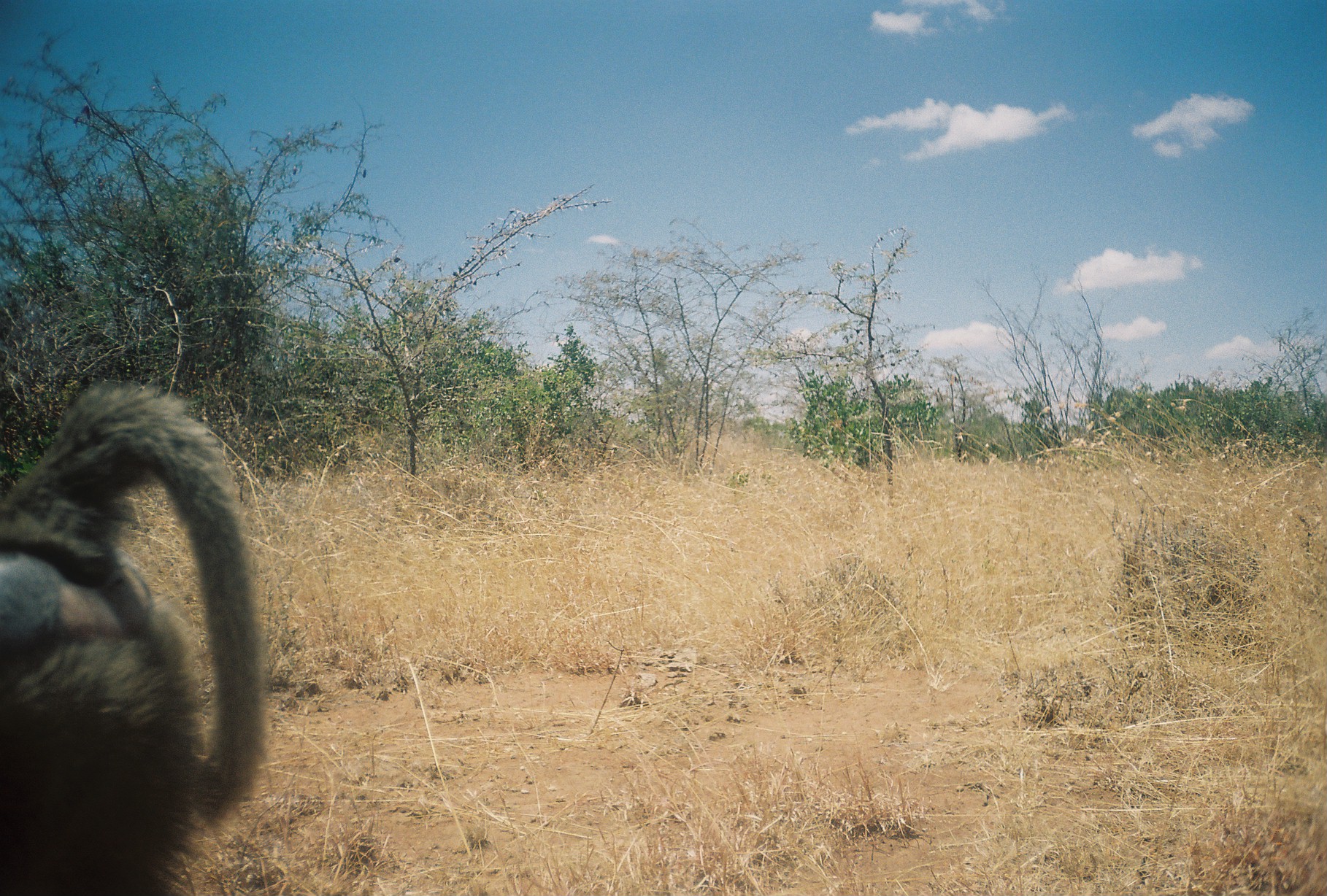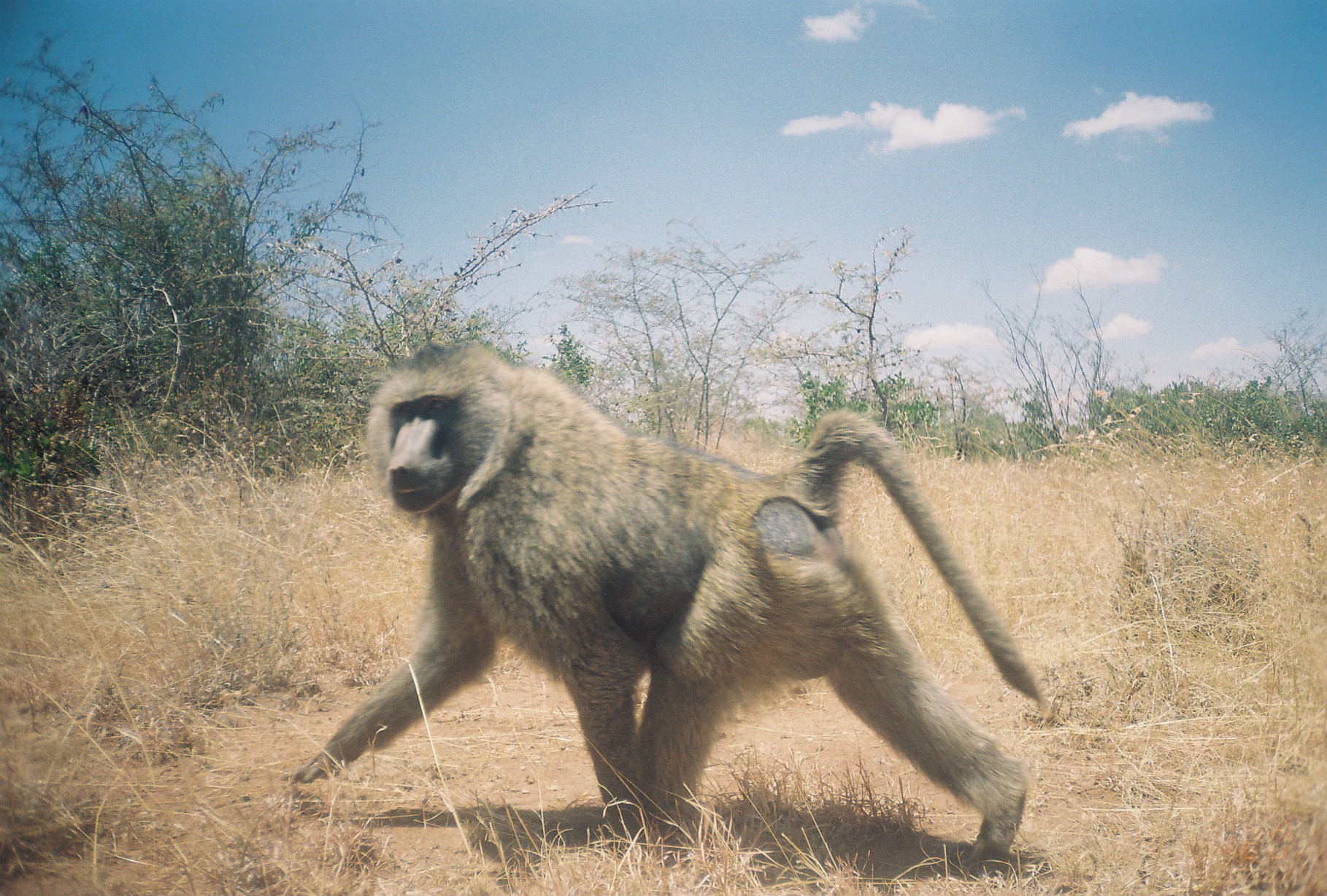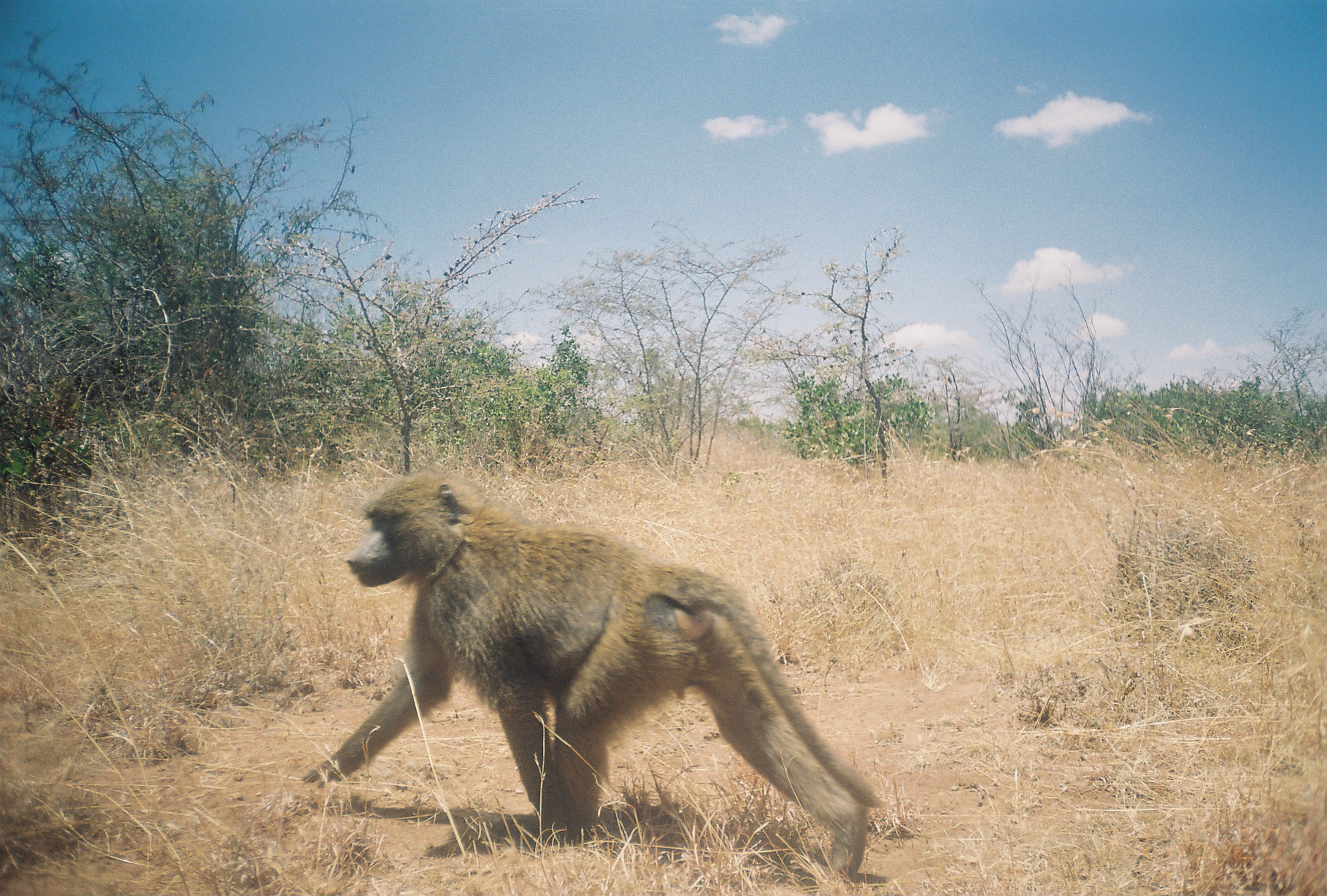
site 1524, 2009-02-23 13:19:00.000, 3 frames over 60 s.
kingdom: Animalia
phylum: Chordata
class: Mammalia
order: Primates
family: Cercopithecidae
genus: Papio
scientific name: Papio anubis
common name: olive baboon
Papio anubis (olive baboon), count 1.